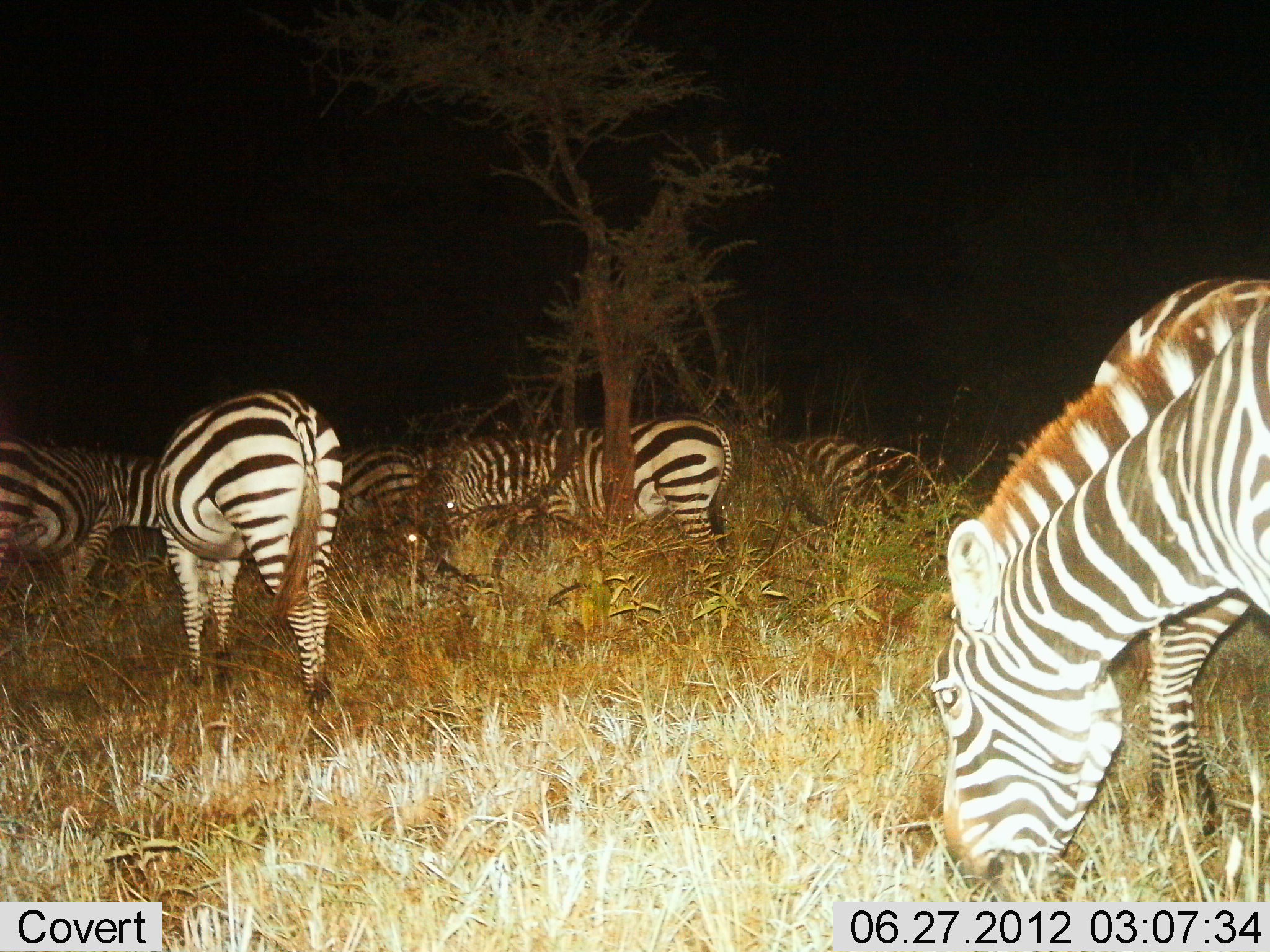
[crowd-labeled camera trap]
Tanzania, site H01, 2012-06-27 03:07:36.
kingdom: Animalia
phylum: Chordata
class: Mammalia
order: Perissodactyla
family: Equidae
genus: Equus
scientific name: Equus quagga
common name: plains zebra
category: zebra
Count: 8.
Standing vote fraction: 50%.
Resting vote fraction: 0%.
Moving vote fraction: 0%.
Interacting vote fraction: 0%.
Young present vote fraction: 0%.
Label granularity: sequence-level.